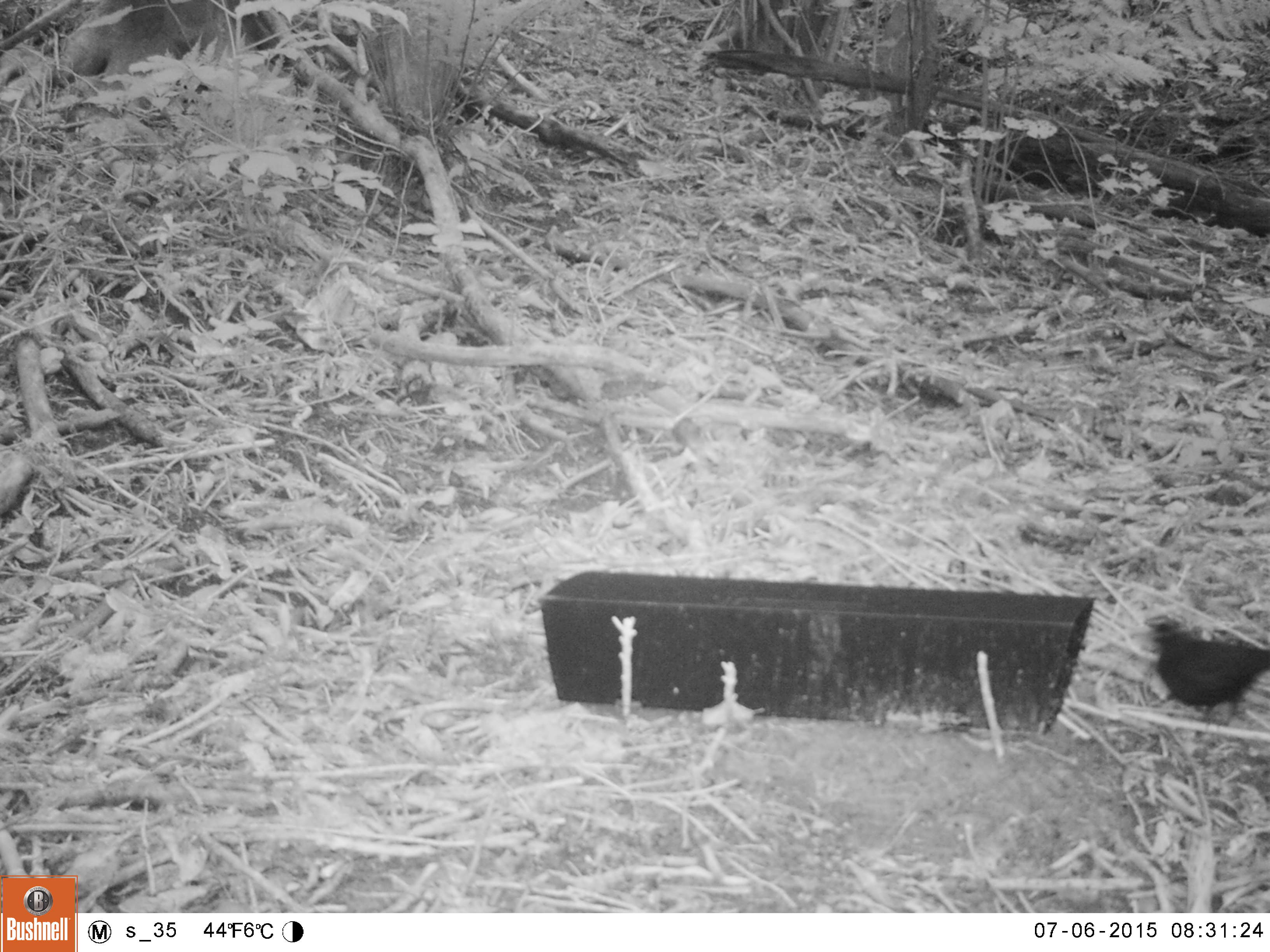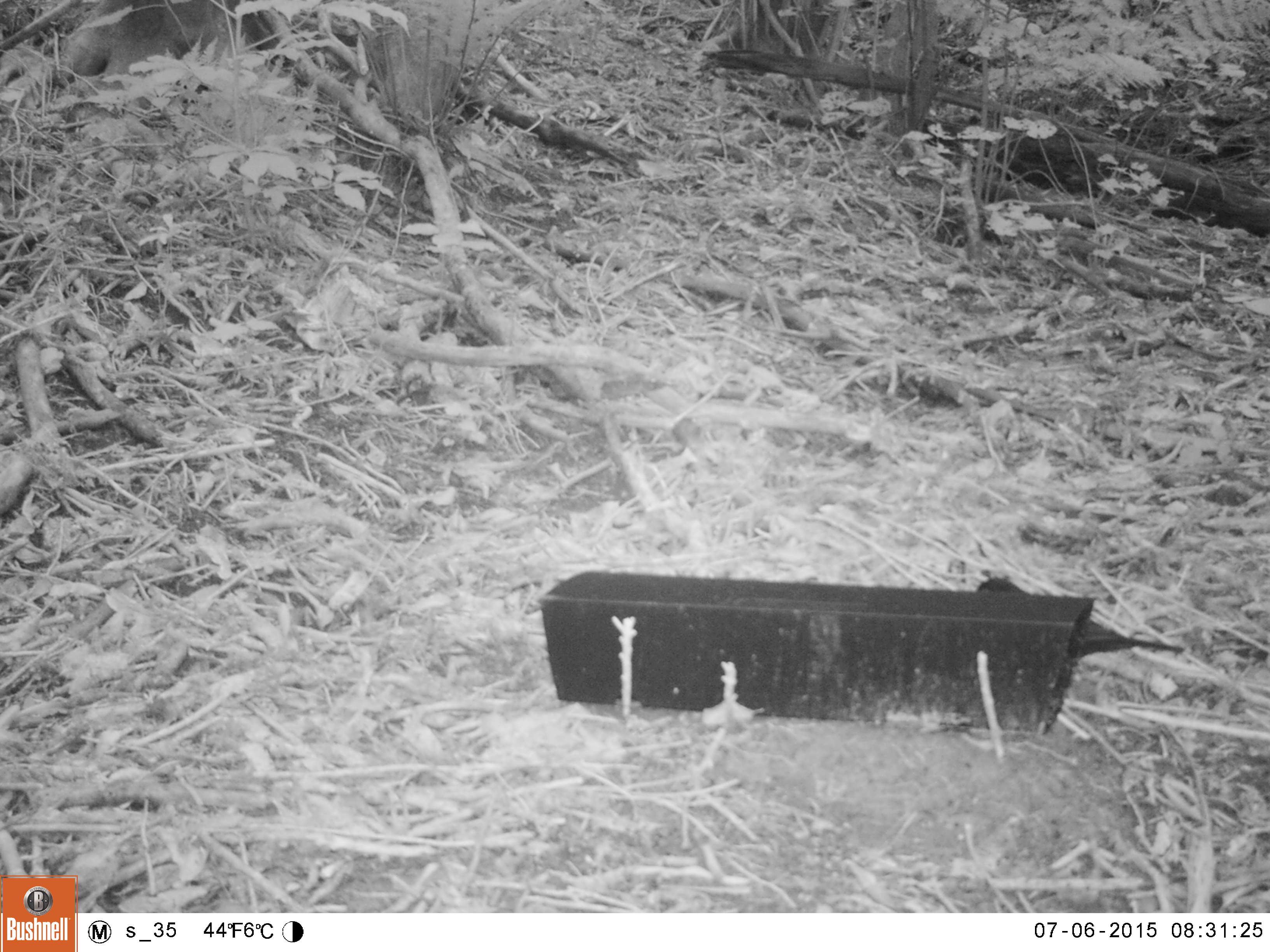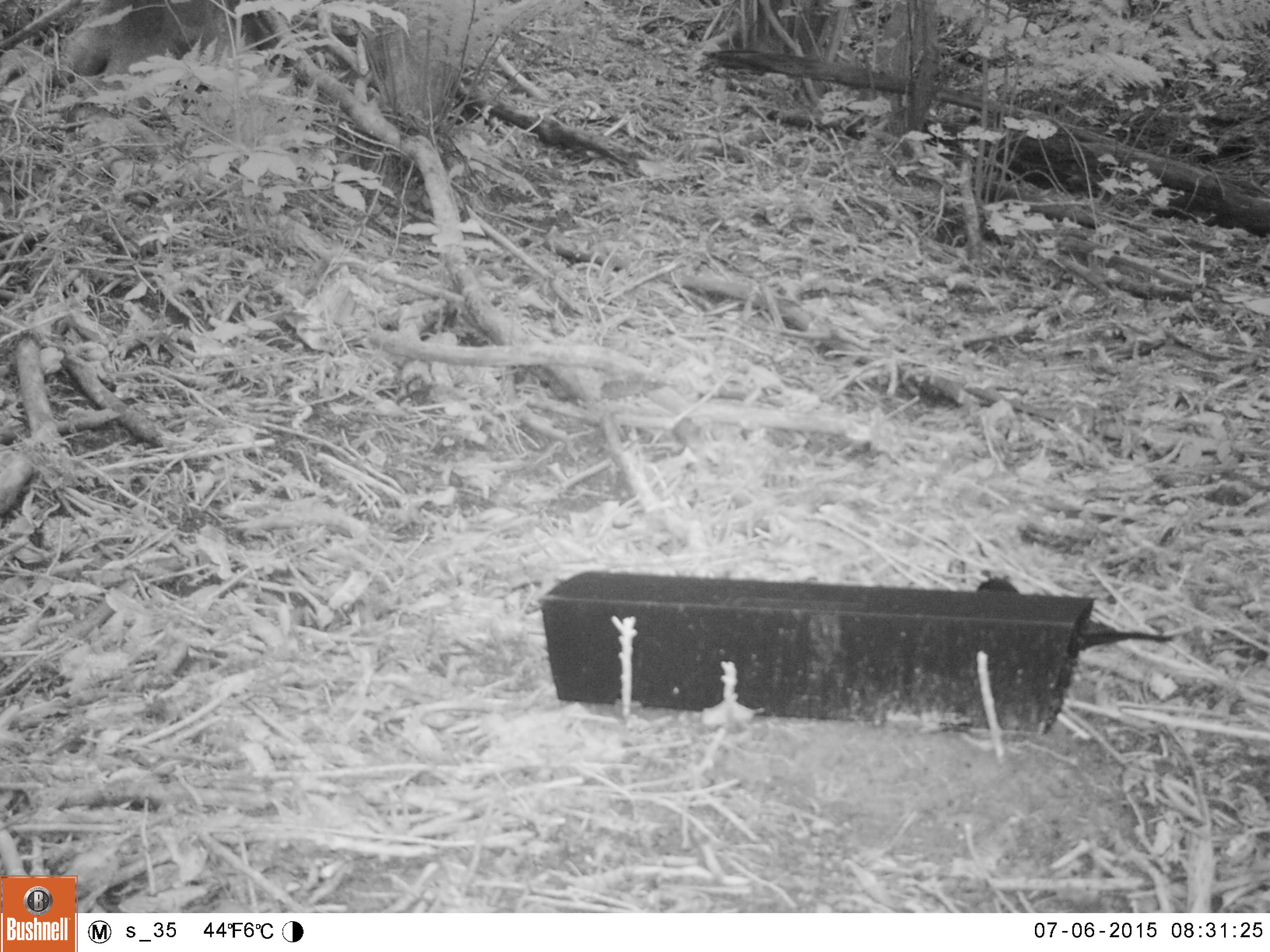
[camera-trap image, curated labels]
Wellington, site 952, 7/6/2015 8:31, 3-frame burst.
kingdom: Animalia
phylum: Chordata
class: Aves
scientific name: Aves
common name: bird